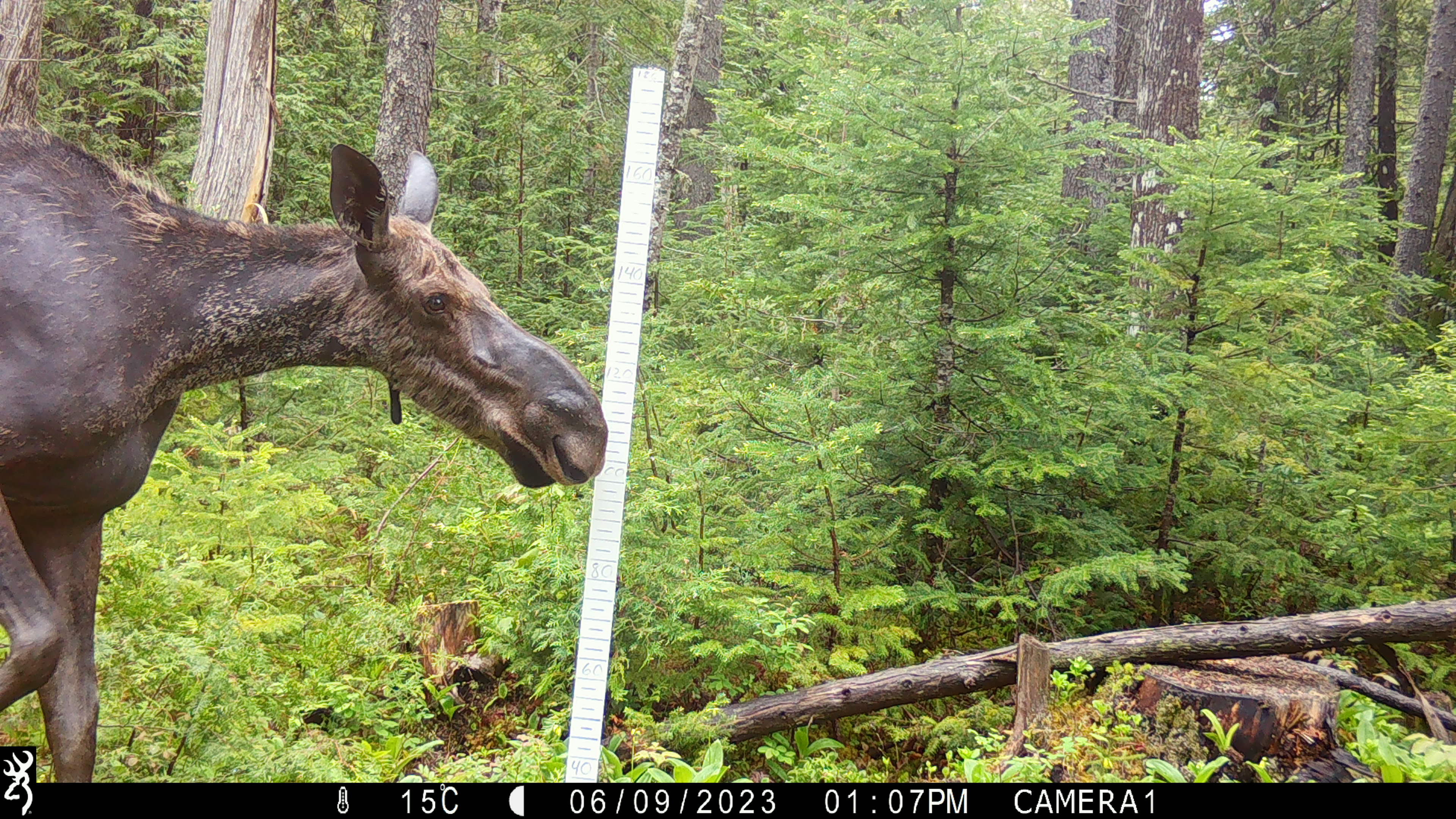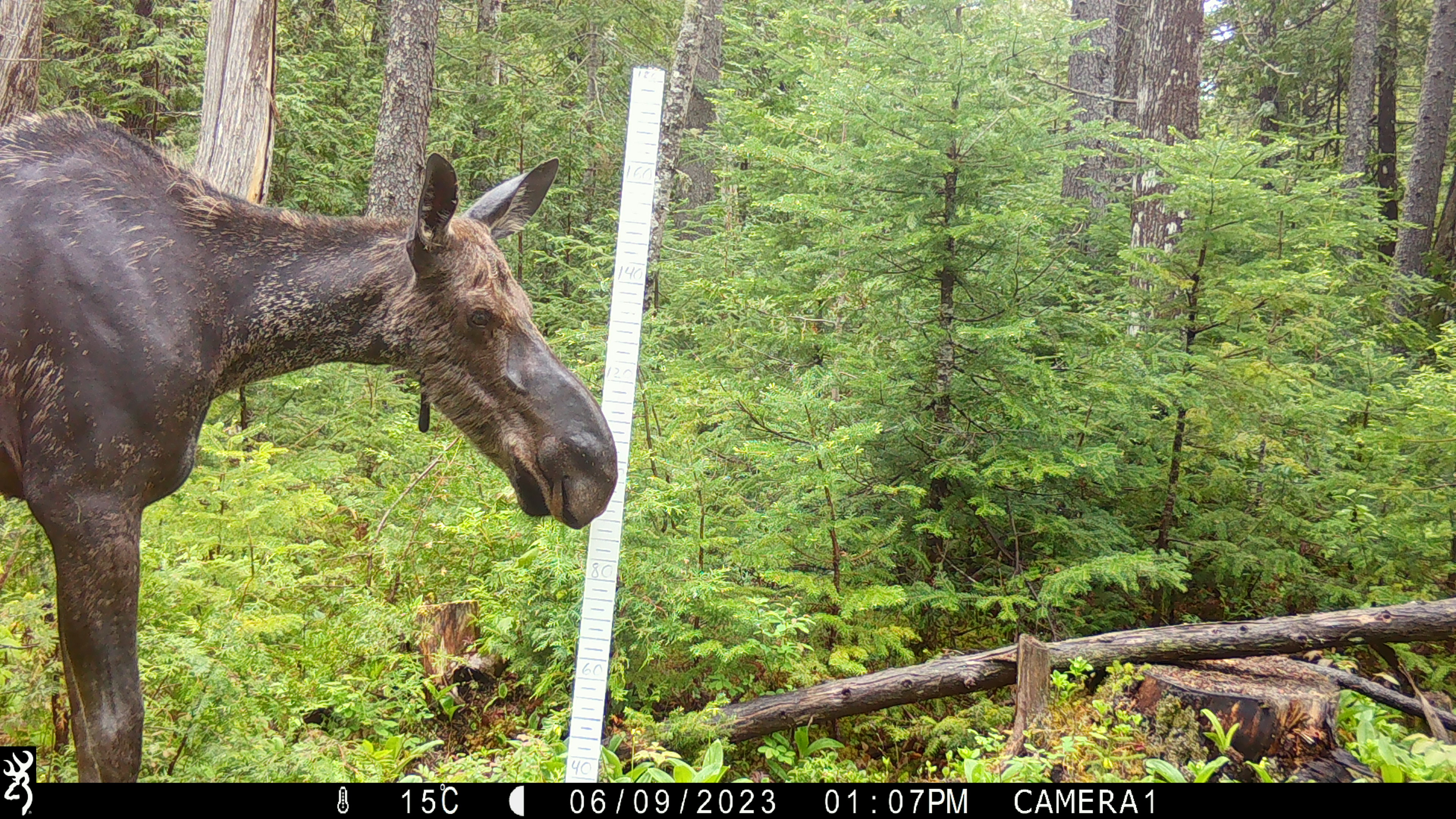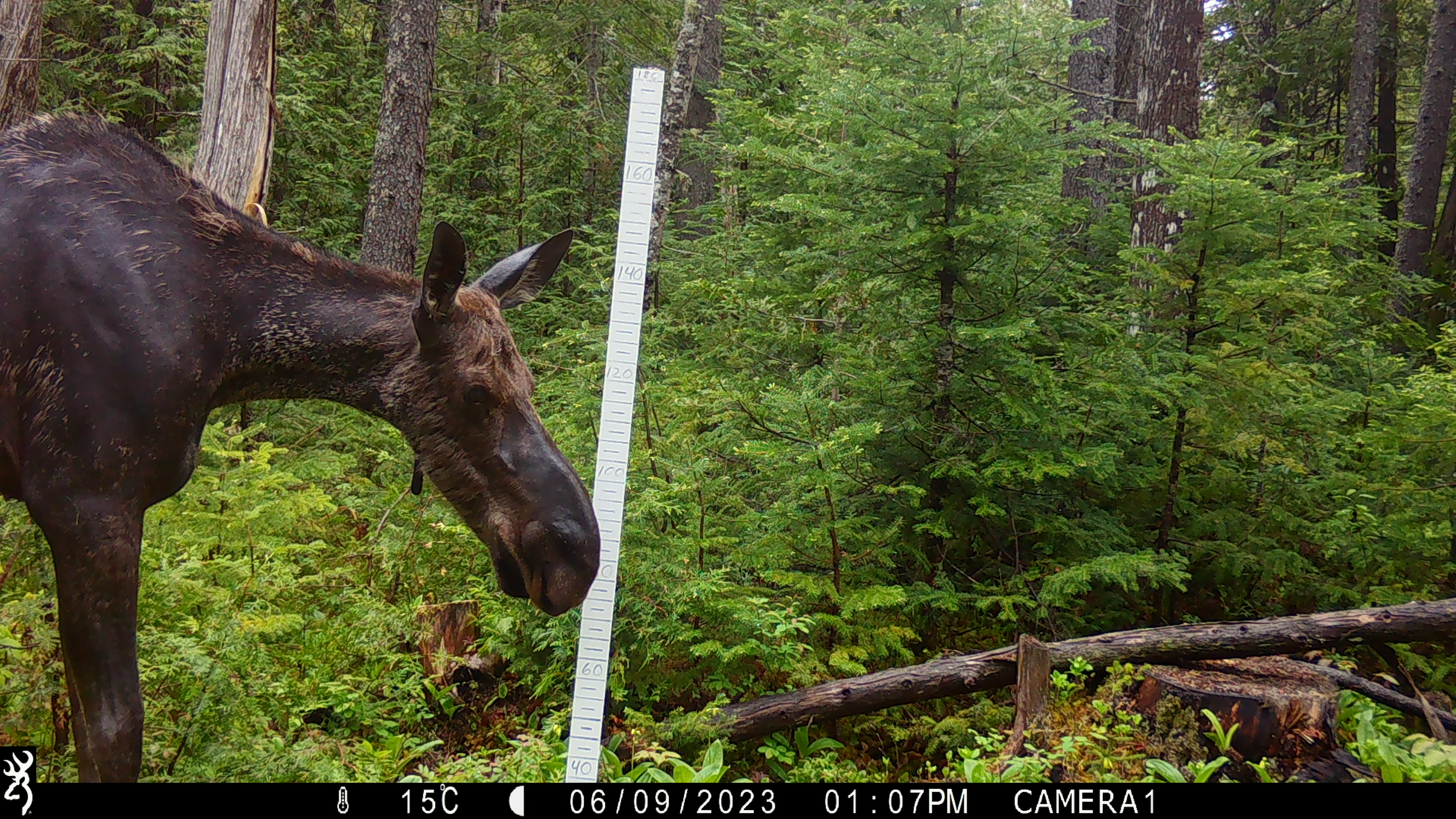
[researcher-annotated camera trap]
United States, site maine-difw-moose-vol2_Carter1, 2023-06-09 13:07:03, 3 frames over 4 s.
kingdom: Animalia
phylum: Chordata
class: Mammalia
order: Artiodactyla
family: Cervidae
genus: Alces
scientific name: Alces alces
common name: moose